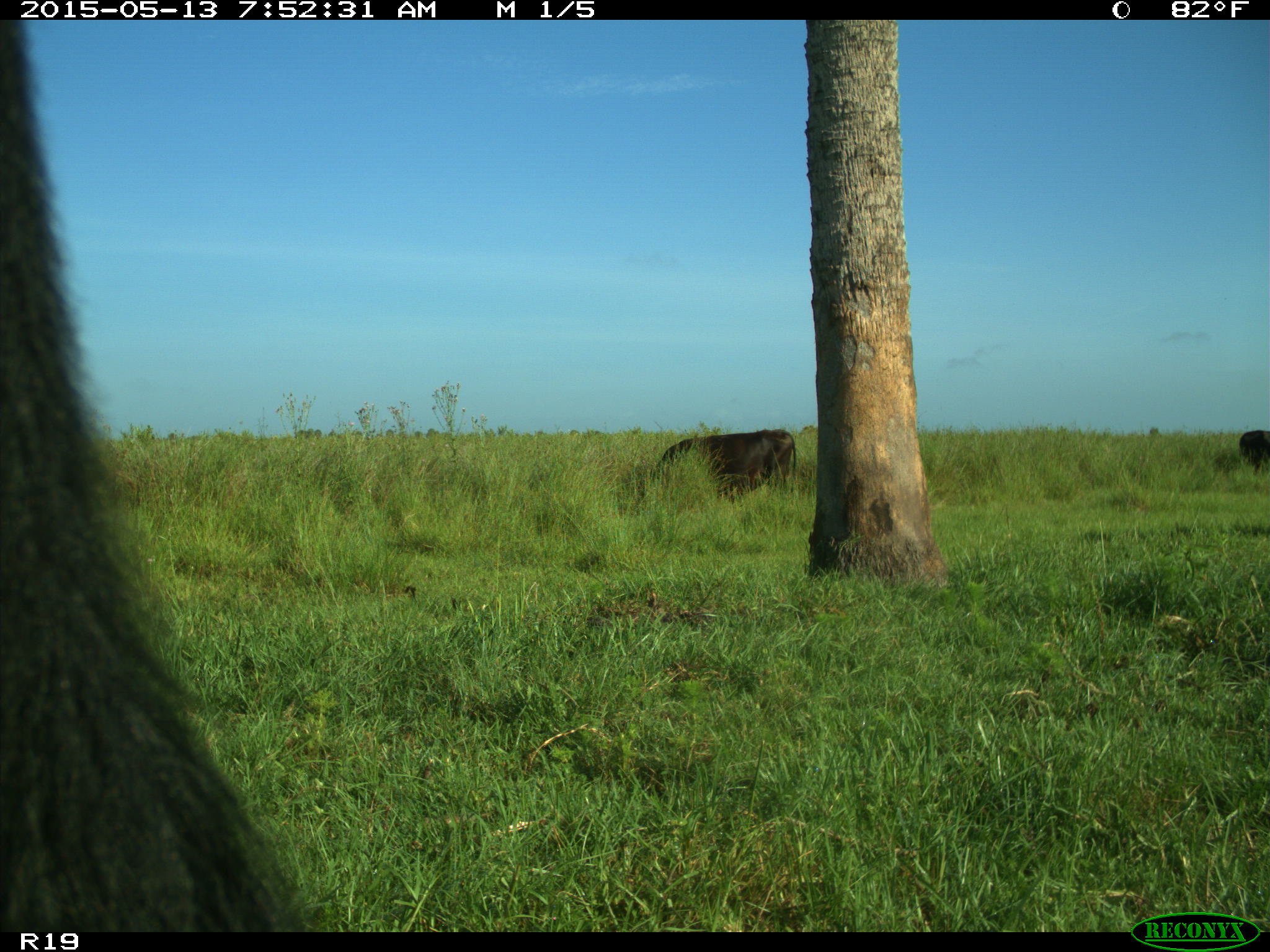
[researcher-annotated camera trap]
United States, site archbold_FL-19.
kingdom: Animalia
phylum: Chordata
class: Mammalia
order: Artiodactyla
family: Bovidae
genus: Bos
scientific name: Bos taurus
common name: domestic cow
Bos taurus (domestic cow).